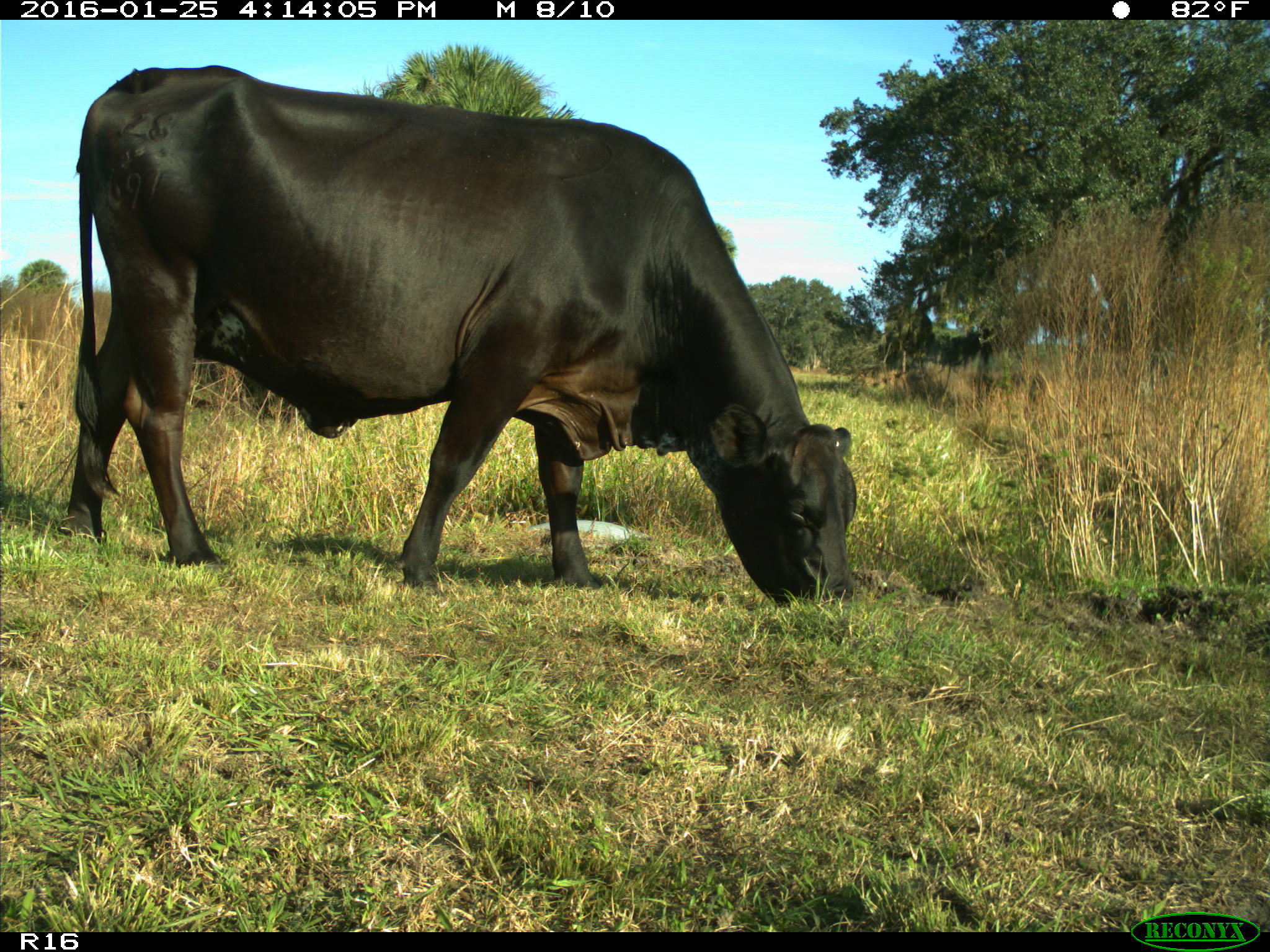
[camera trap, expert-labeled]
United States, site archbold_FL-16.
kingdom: Animalia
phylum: Chordata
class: Mammalia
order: Artiodactyla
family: Bovidae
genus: Bos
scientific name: Bos taurus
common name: domestic cow